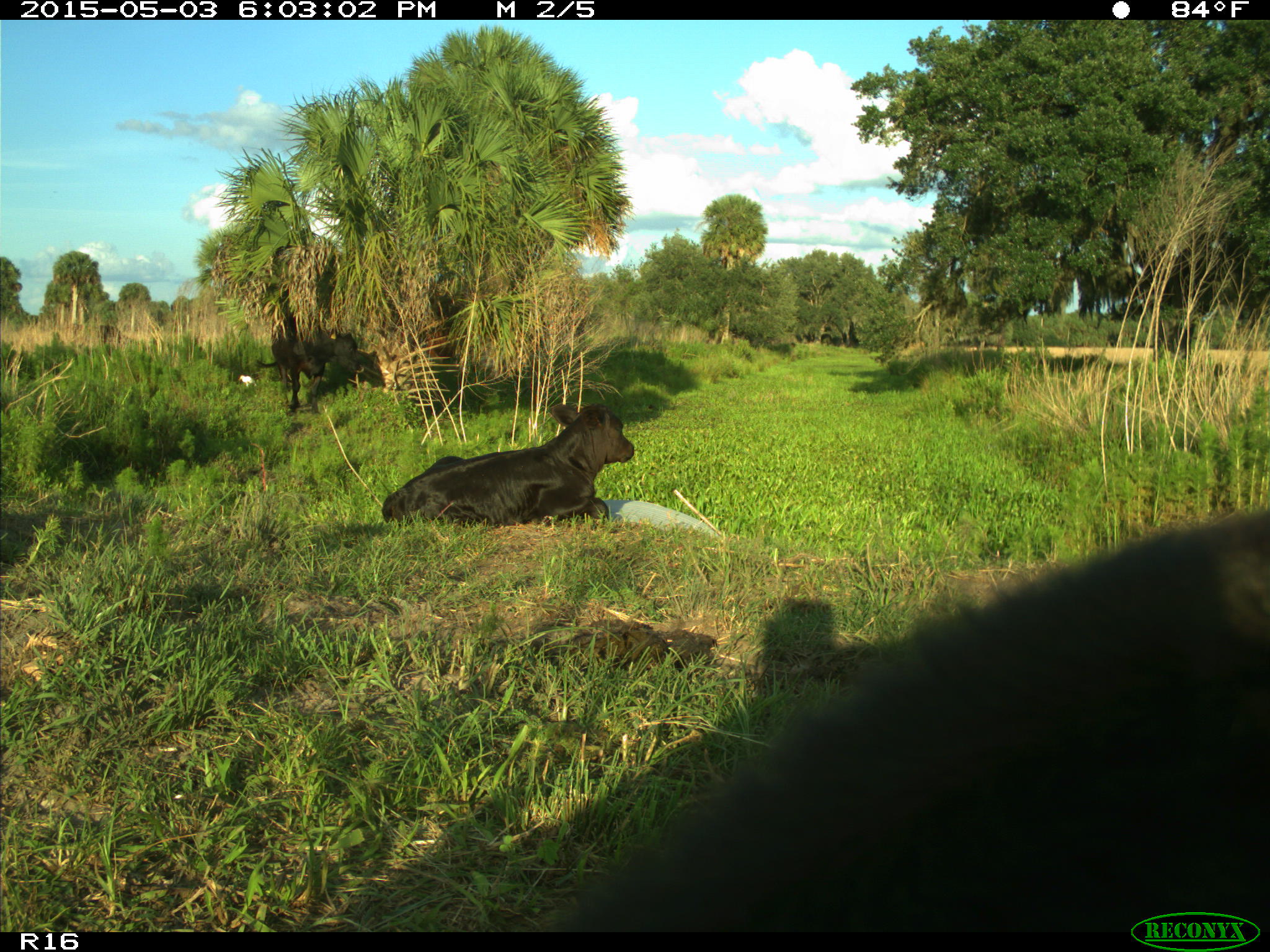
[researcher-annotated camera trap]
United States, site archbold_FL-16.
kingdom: Animalia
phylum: Chordata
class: Mammalia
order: Artiodactyla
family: Bovidae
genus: Bos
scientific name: Bos taurus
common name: domestic cow